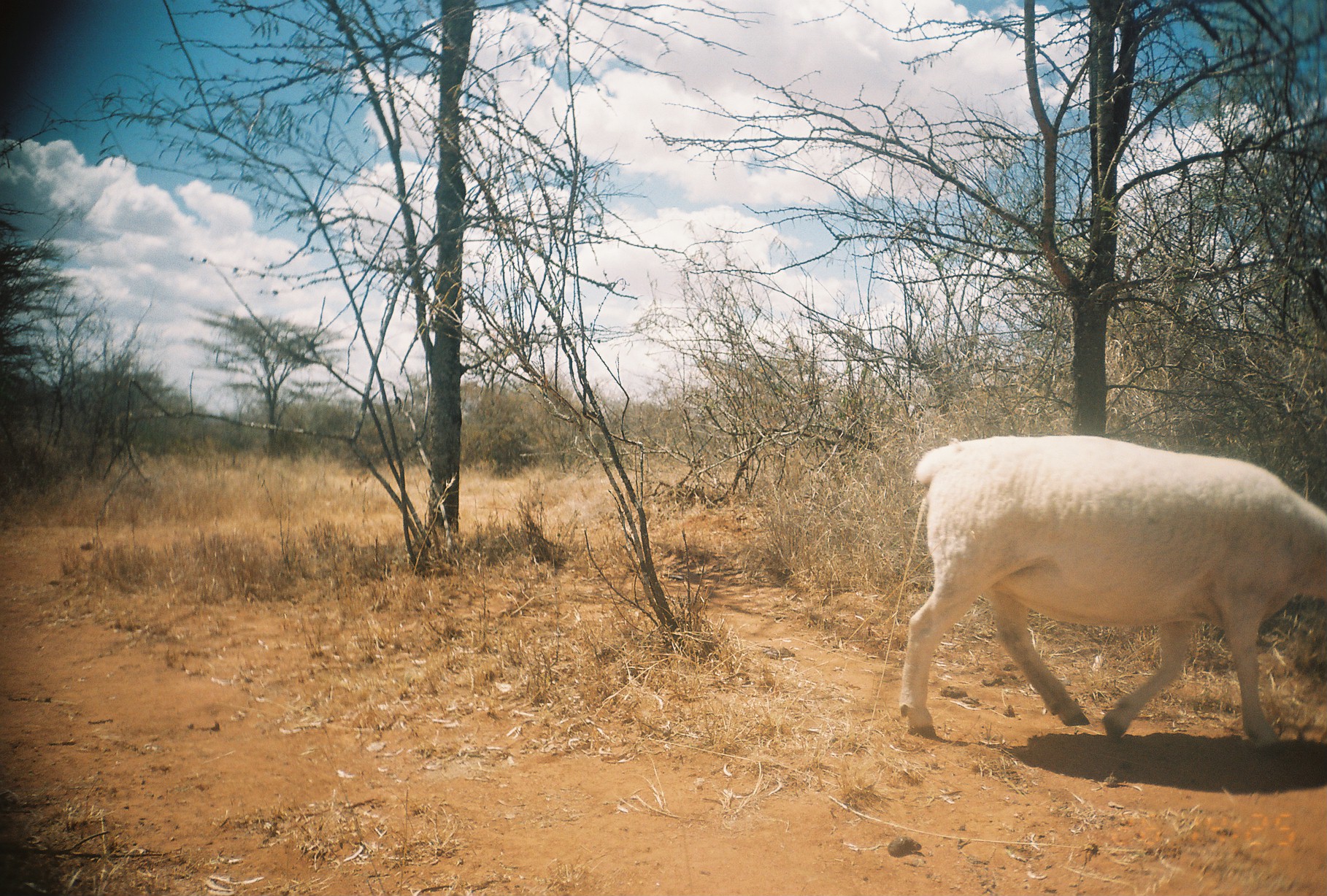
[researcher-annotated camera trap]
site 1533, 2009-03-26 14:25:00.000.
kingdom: Animalia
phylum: Chordata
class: Mammalia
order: Artiodactyla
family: Bovidae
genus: Ovis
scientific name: Ovis aries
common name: domestic sheep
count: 1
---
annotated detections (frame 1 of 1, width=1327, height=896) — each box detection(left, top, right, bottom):
ovis aries: detection(898, 433, 1327, 757)